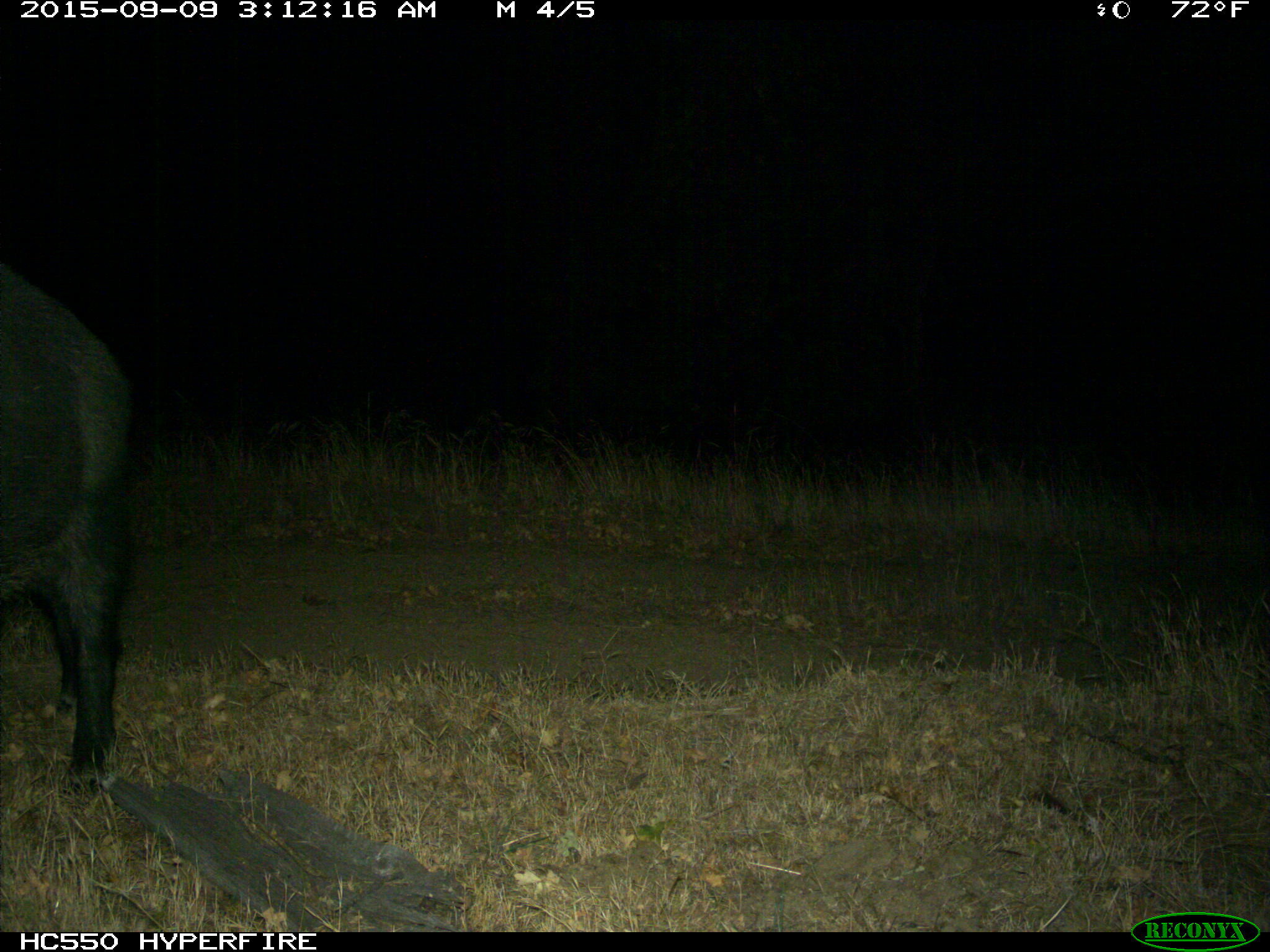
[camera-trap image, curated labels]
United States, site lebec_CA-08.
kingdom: Animalia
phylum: Chordata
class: Mammalia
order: Artiodactyla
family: Suidae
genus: Sus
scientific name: Sus scrofa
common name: wild boar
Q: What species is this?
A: Sus scrofa (wild boar).